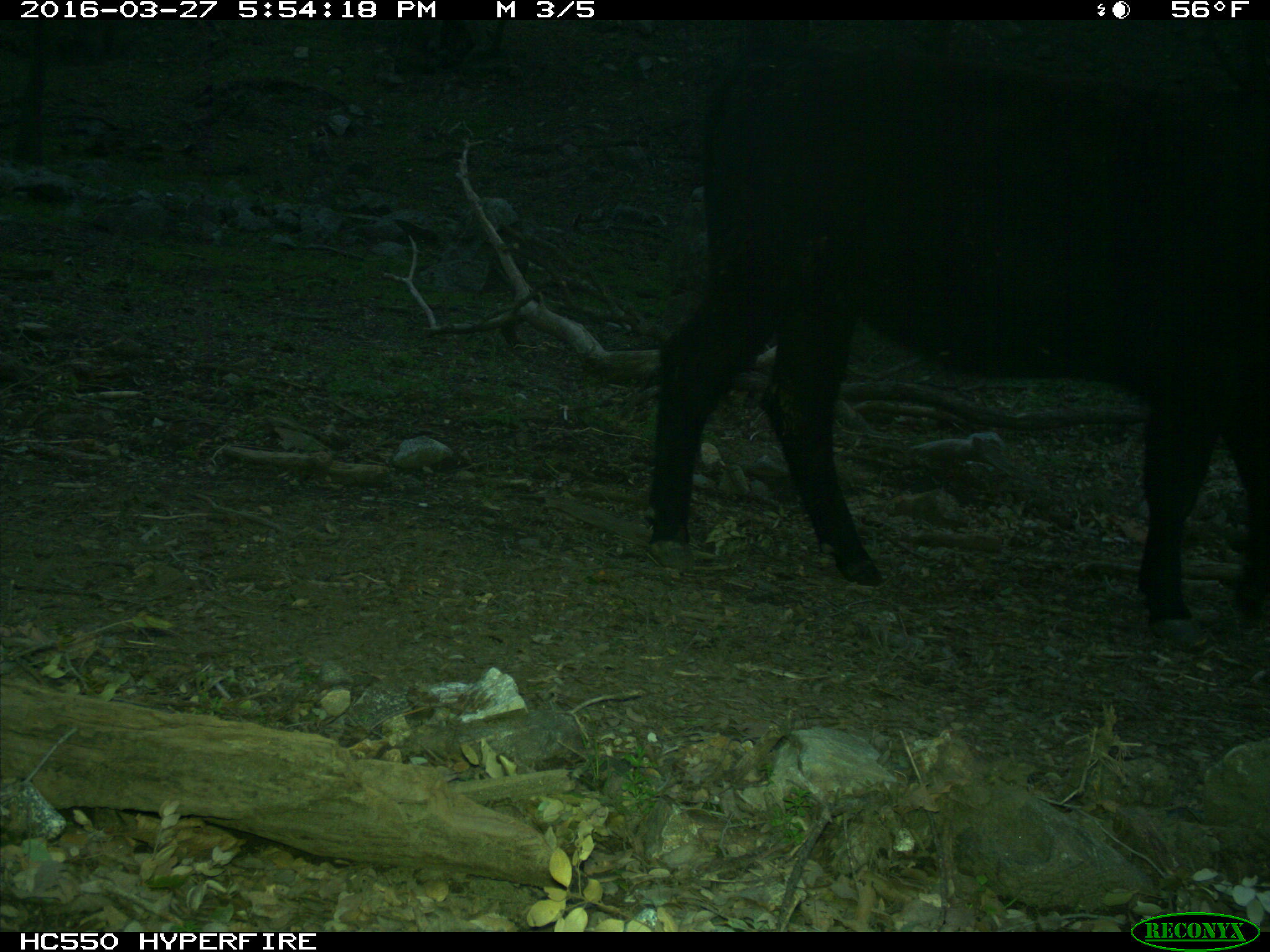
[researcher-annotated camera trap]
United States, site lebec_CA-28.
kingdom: Animalia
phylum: Chordata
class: Mammalia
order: Artiodactyla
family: Bovidae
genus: Bos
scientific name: Bos taurus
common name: domestic cow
Bos taurus (domestic cow).